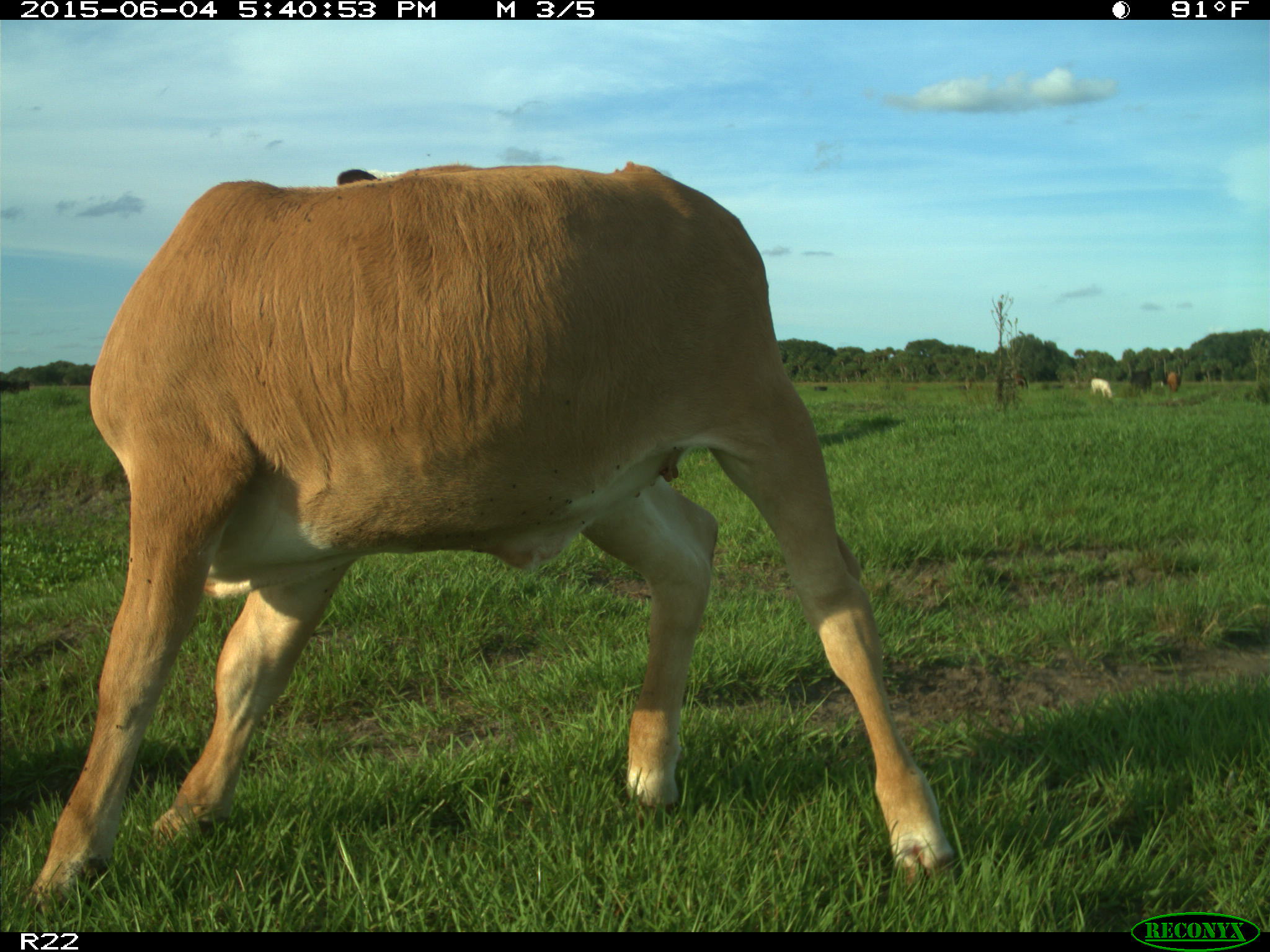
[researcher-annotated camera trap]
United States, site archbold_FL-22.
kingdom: Animalia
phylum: Chordata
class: Mammalia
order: Artiodactyla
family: Bovidae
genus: Bos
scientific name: Bos taurus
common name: domestic cow